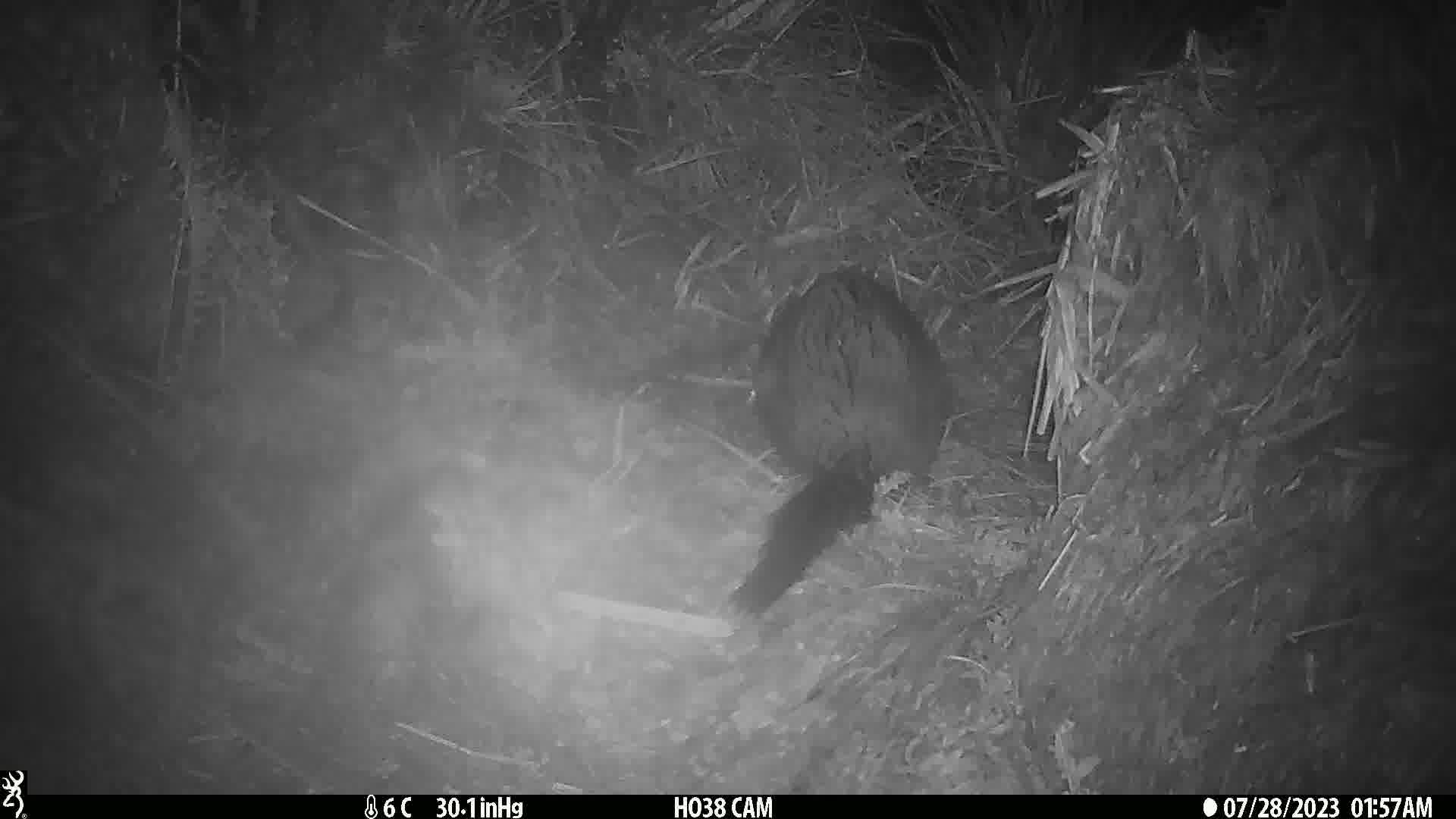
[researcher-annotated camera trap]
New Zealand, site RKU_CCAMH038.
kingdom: Animalia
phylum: Chordata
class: Mammalia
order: Diprotodontia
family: Phalangeridae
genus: Trichosurus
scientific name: Trichosurus vulpecula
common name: common brushtail possum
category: possum